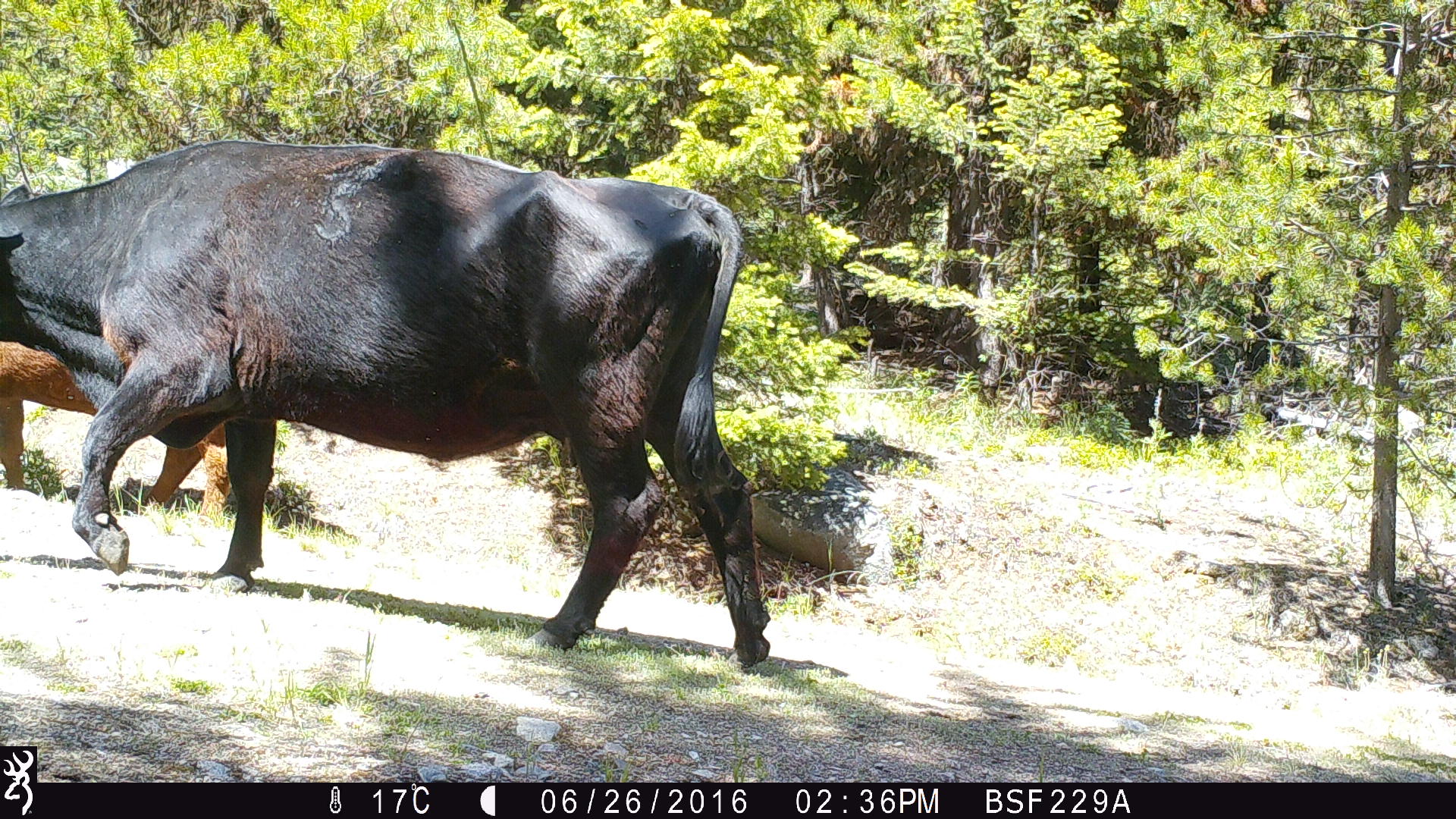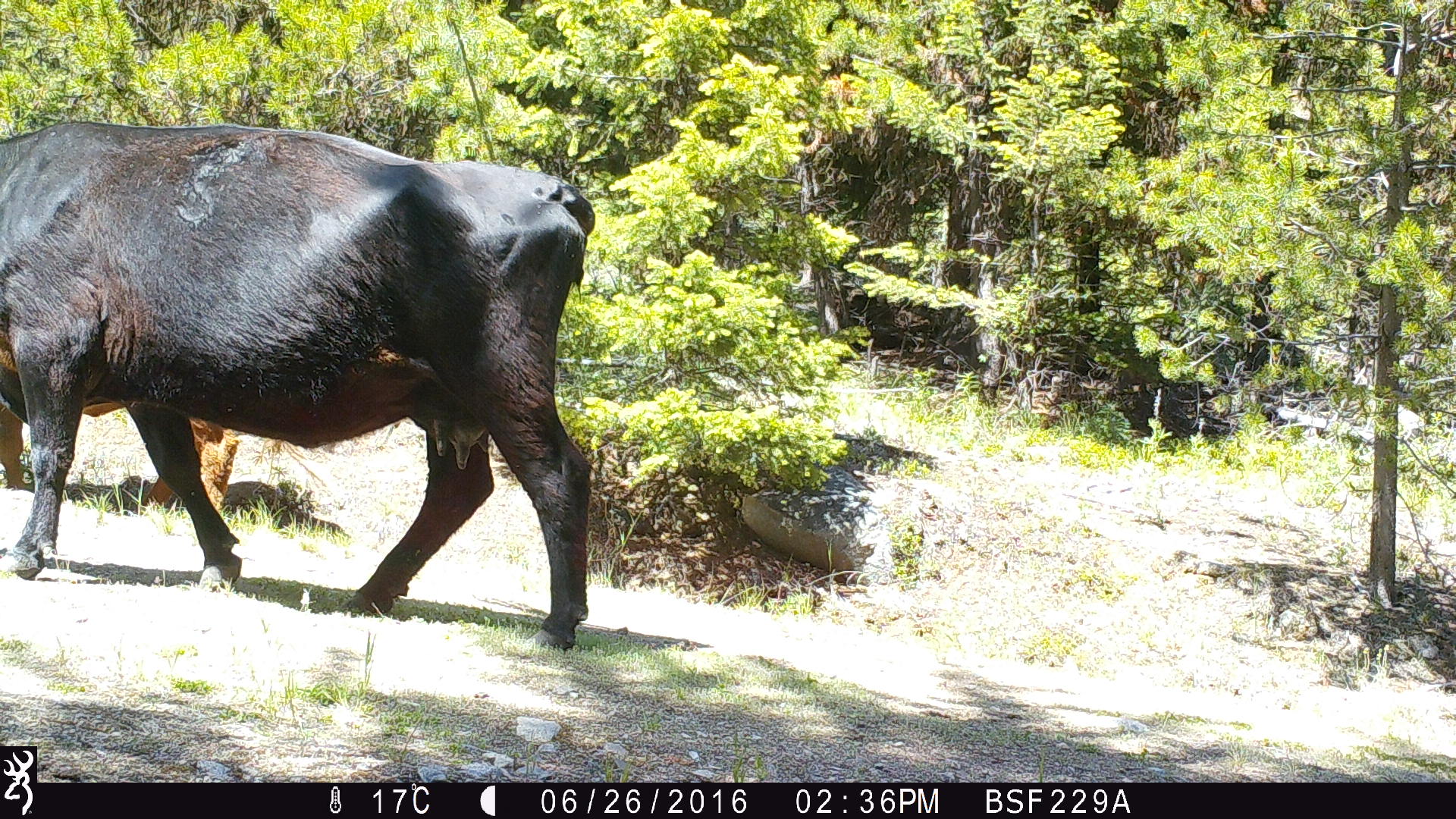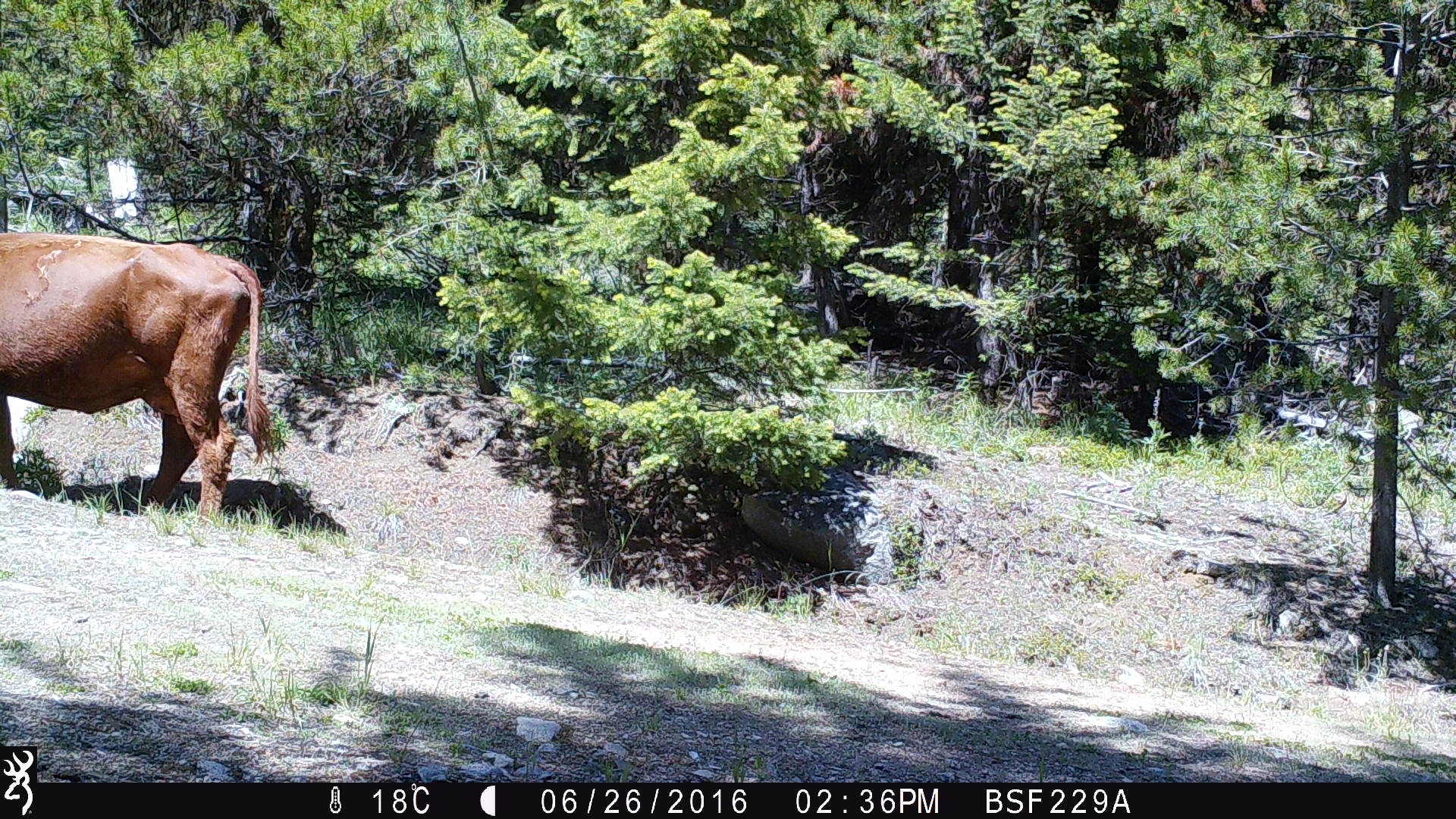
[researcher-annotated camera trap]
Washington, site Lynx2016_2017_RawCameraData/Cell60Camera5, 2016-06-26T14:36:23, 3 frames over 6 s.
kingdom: Animalia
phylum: Chordata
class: Mammalia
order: Artiodactyla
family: Bovidae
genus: Bos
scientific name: Bos taurus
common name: domestic cattle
Domestic cattle (Bos taurus). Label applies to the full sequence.